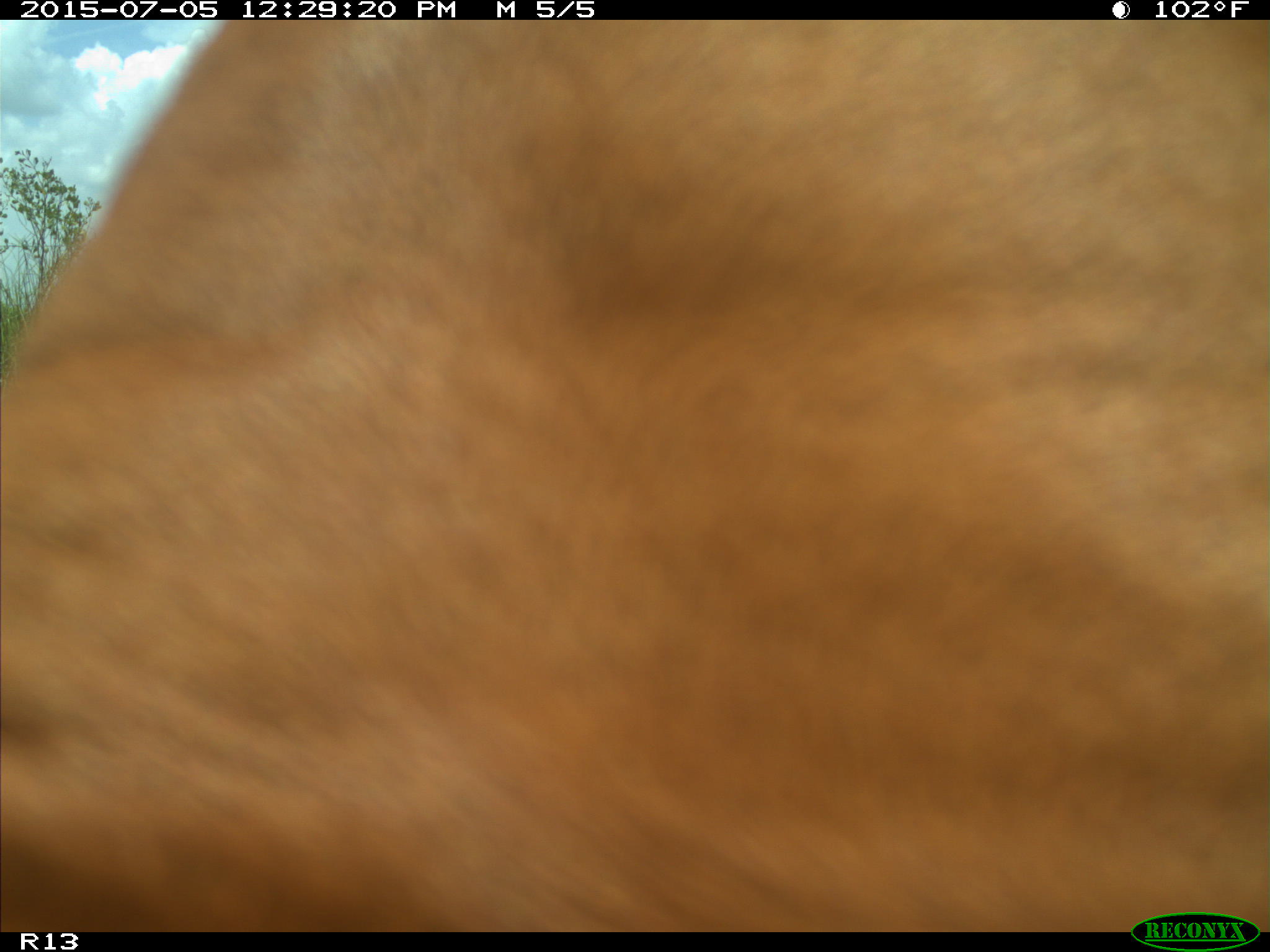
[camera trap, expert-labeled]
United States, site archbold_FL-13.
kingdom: Animalia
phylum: Chordata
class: Mammalia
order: Artiodactyla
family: Bovidae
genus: Bos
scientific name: Bos taurus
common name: domestic cow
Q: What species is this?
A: Bos taurus (domestic cow).